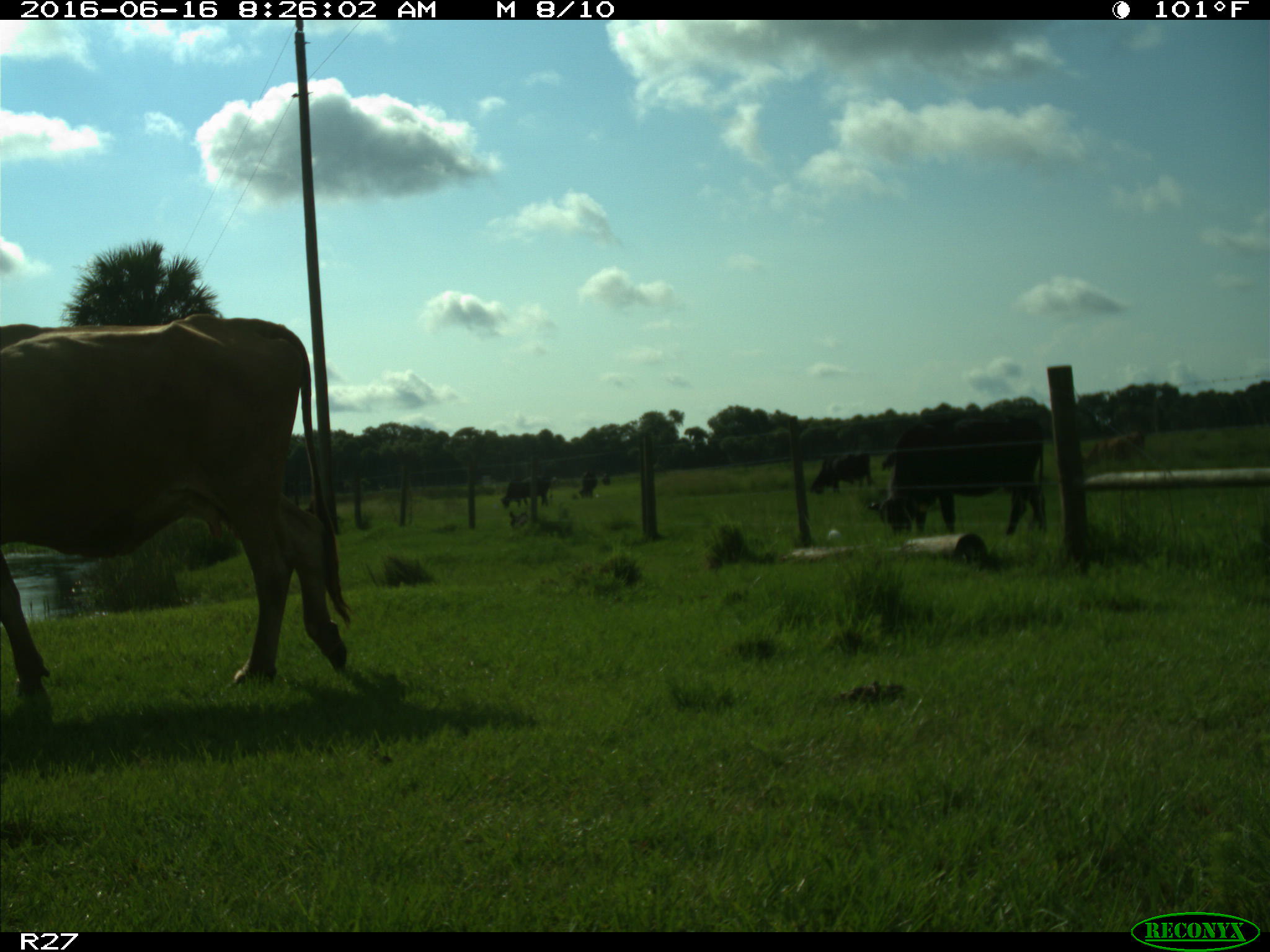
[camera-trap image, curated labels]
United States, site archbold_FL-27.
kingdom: Animalia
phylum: Chordata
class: Mammalia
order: Artiodactyla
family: Bovidae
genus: Bos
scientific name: Bos taurus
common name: domestic cow